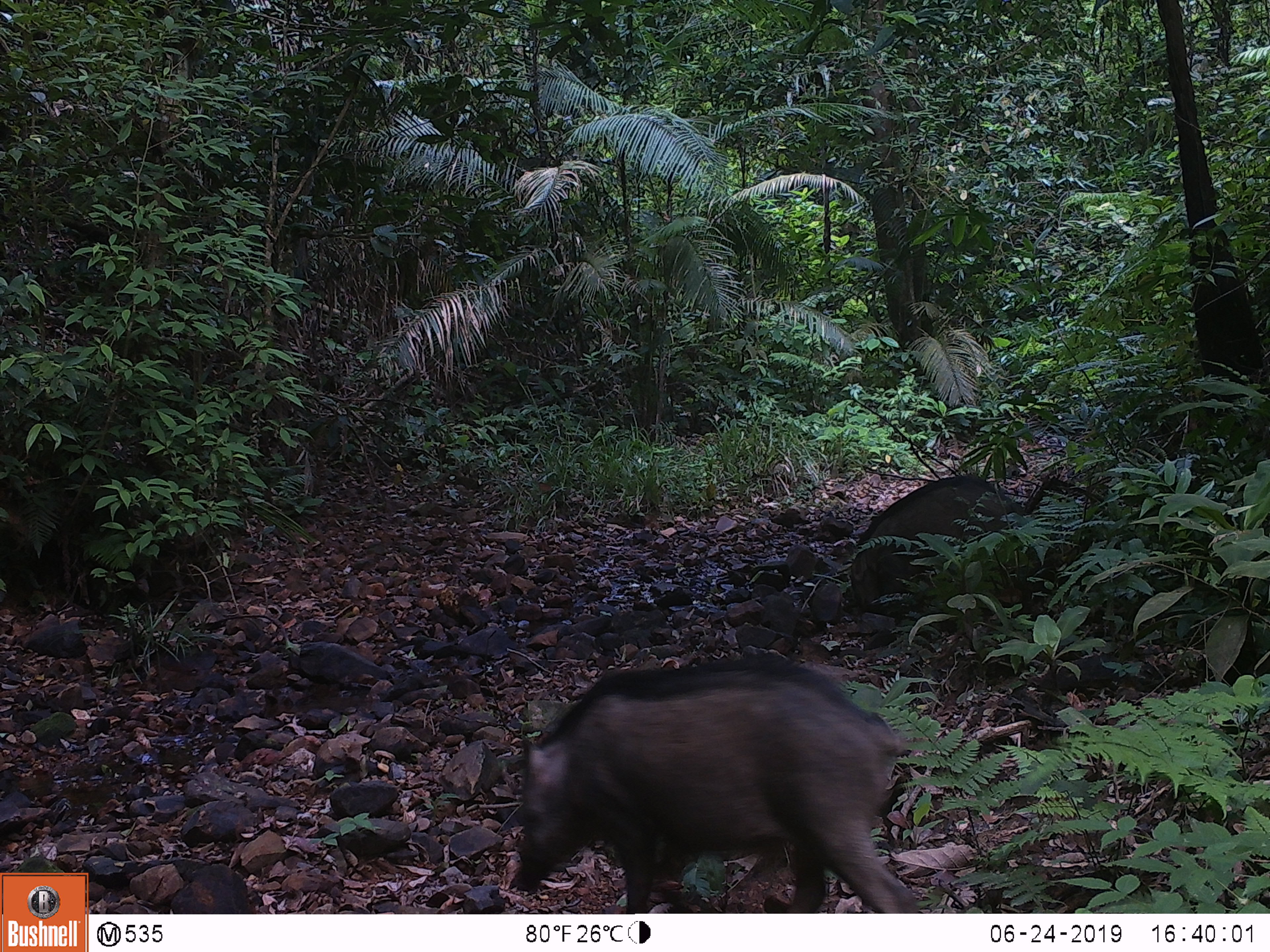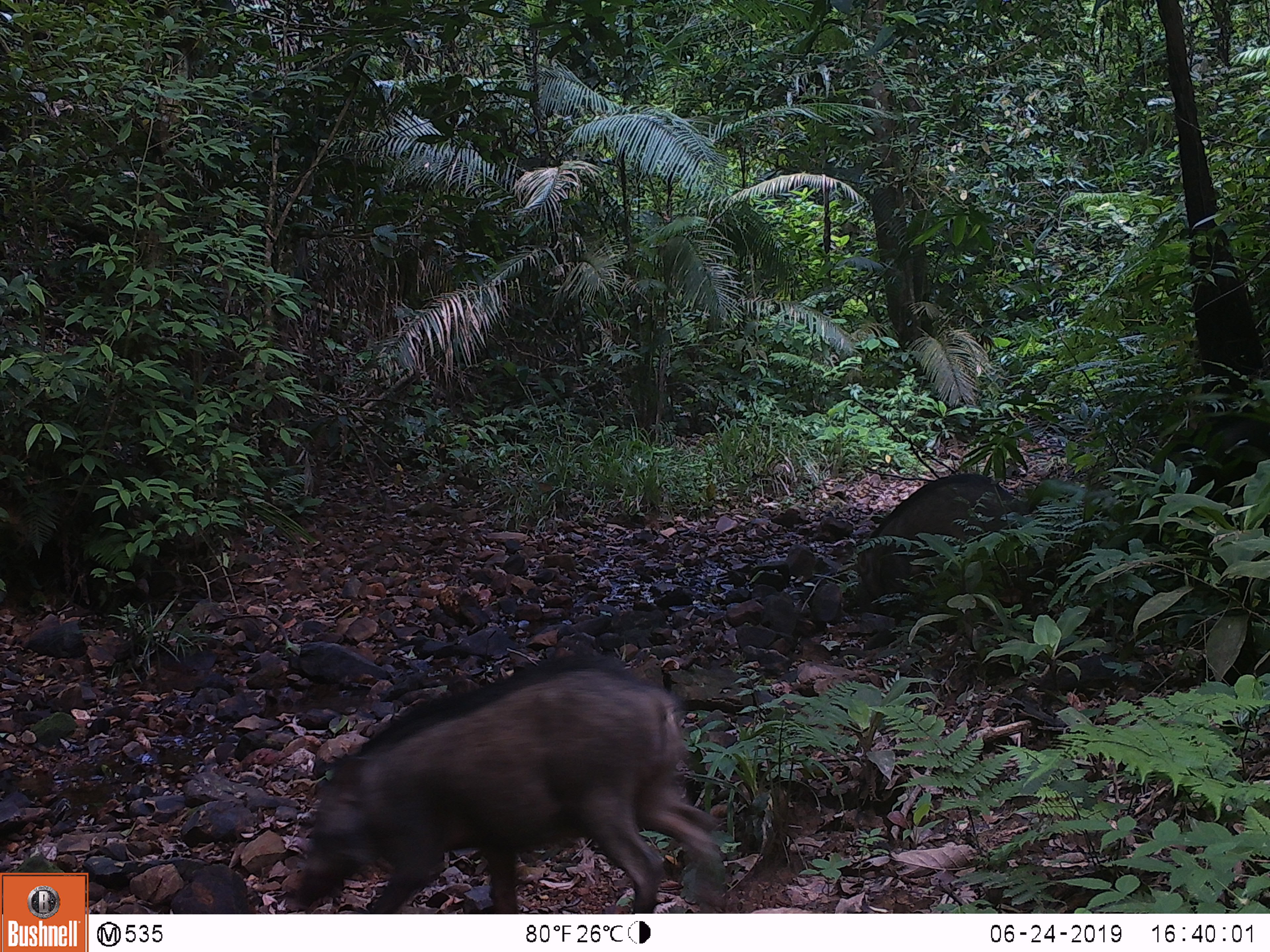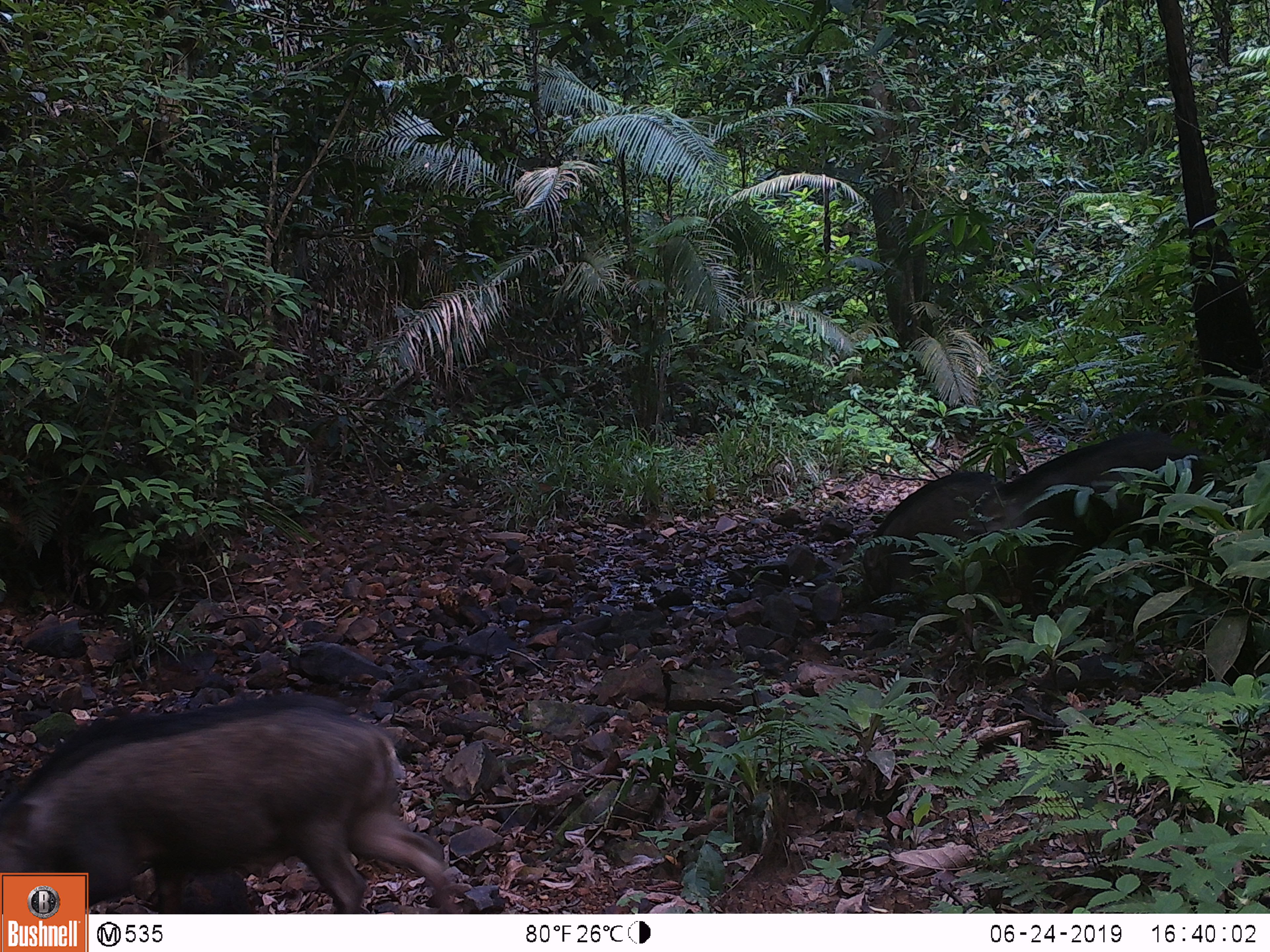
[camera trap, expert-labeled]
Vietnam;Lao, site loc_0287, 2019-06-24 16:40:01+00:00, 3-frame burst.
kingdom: Animalia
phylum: Chordata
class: Mammalia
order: Artiodactyla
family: Suidae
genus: Sus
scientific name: Sus scrofa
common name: eurasian wild pig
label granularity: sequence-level